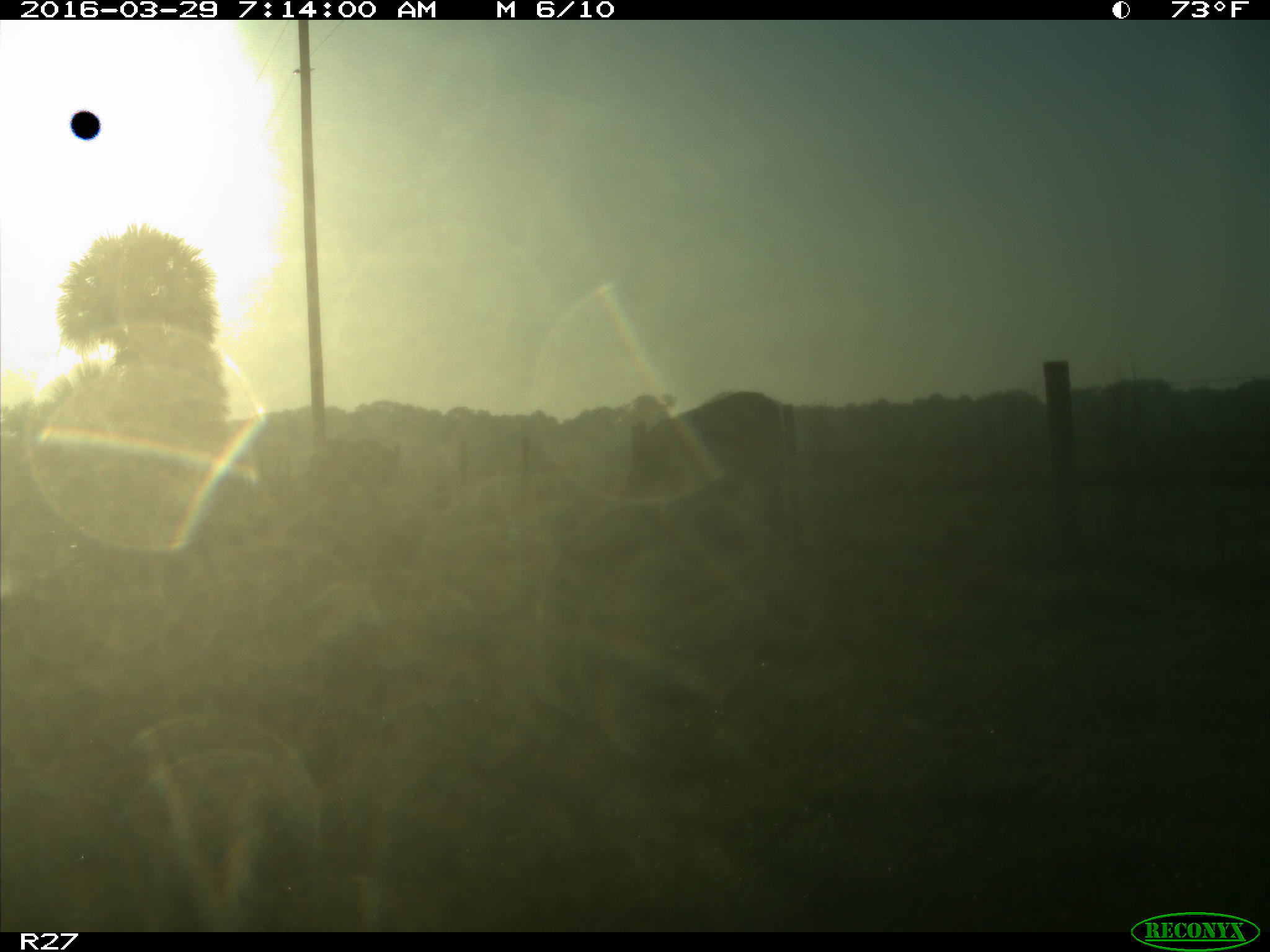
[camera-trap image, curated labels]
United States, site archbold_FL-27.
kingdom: Animalia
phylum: Chordata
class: Mammalia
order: Artiodactyla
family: Bovidae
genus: Bos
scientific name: Bos taurus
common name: domestic cow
Bos taurus (domestic cow).